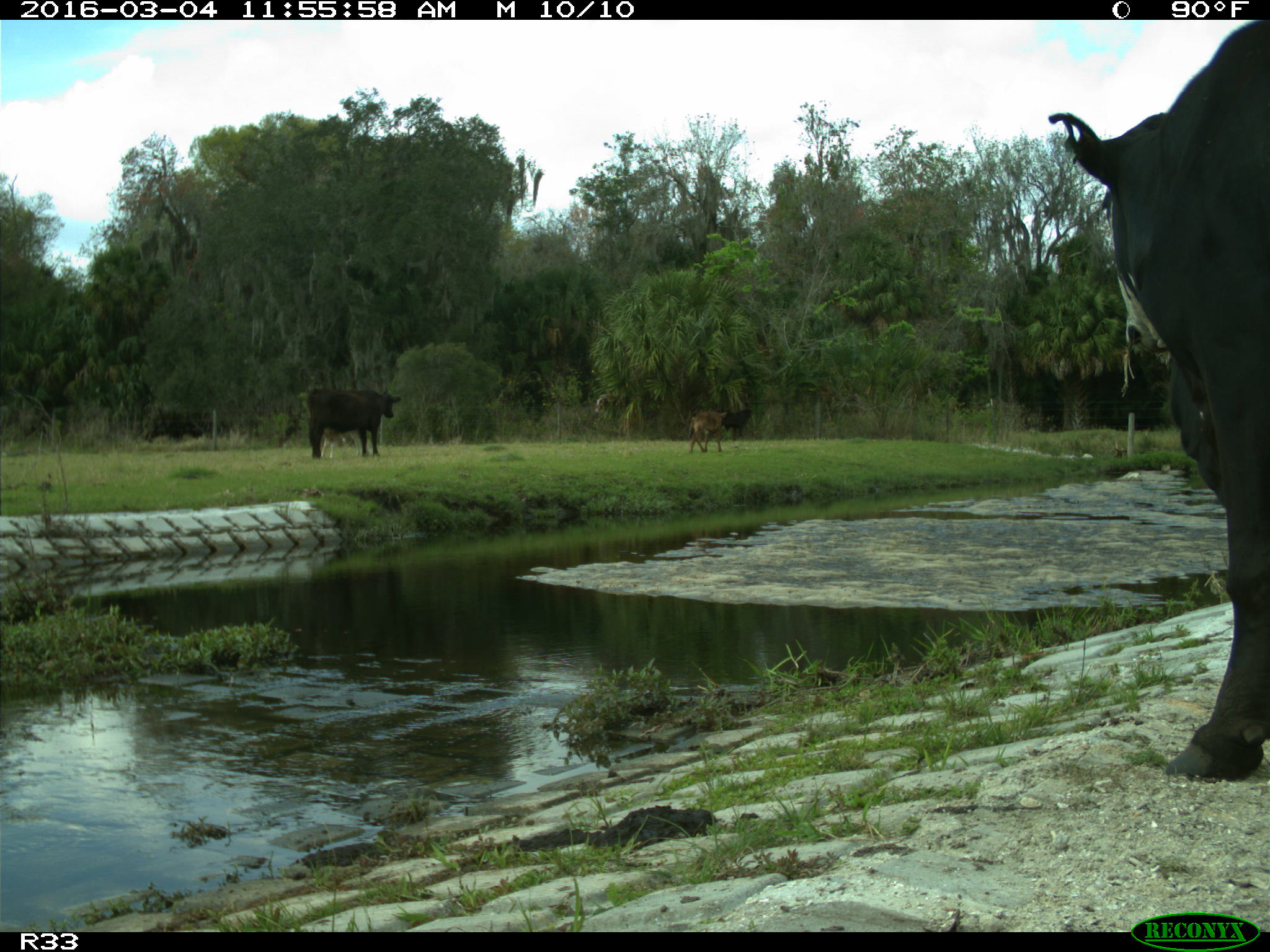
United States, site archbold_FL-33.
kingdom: Animalia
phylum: Chordata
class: Mammalia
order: Artiodactyla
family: Bovidae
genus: Bos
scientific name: Bos taurus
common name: domestic cow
Bos taurus (domestic cow).